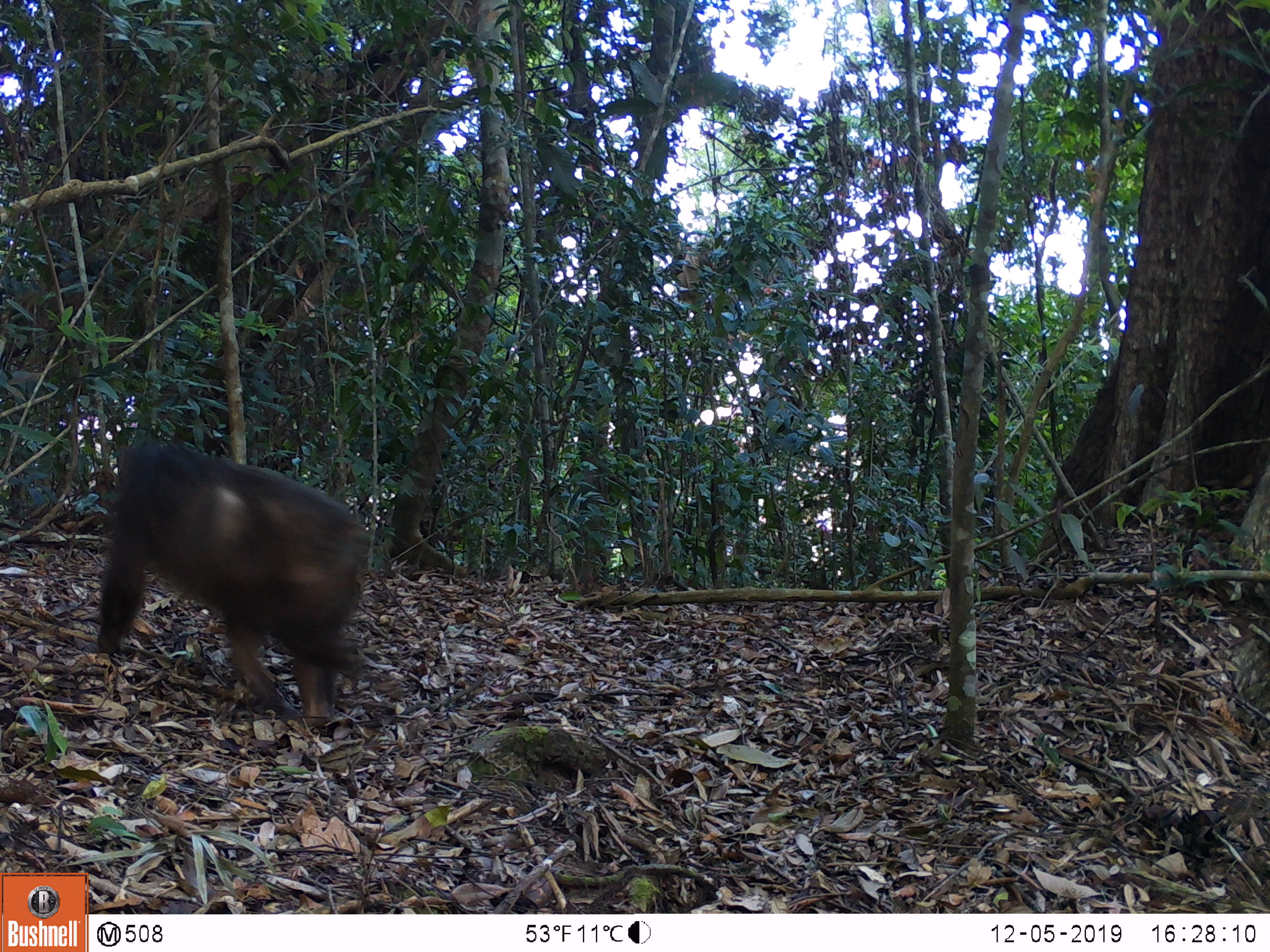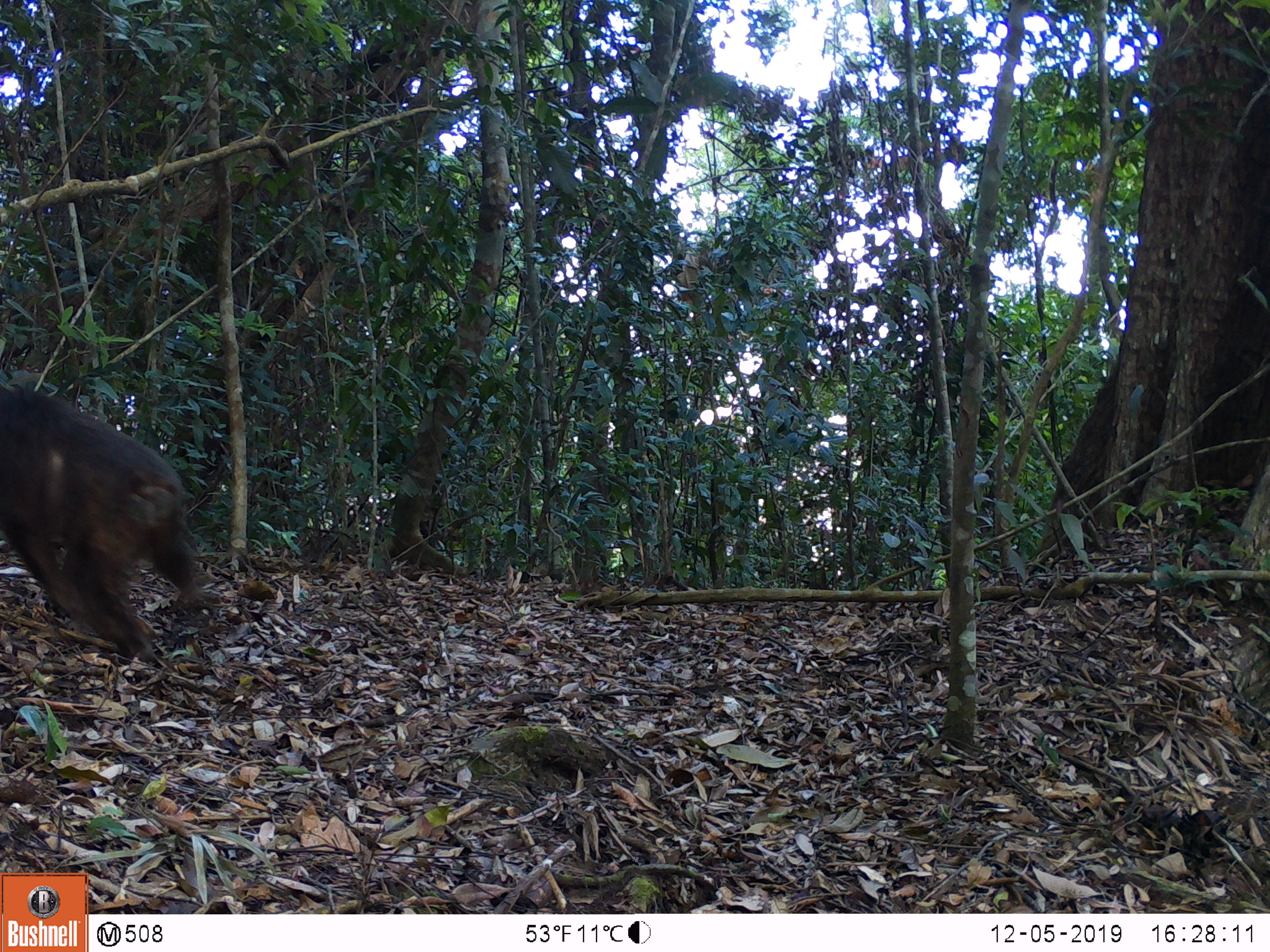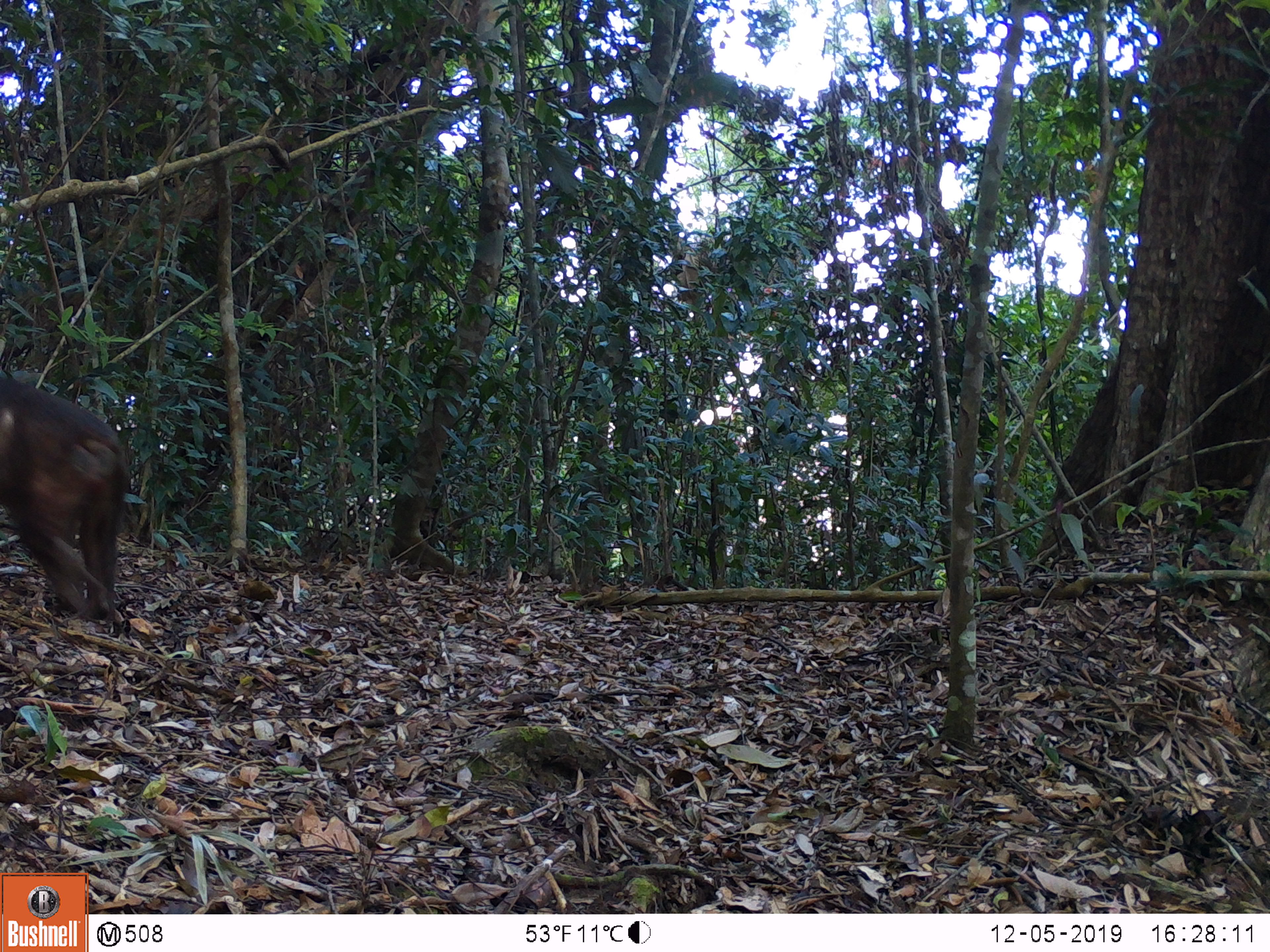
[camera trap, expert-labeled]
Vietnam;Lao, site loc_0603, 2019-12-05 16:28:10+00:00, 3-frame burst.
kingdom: Animalia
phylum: Chordata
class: Mammalia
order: Primates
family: Cercopithecidae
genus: Macaca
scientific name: Macaca arctoides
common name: stump-tailed macaque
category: stump tailed macaque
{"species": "stump tailed macaque (stump-tailed macaque) (Macaca arctoides)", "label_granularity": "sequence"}